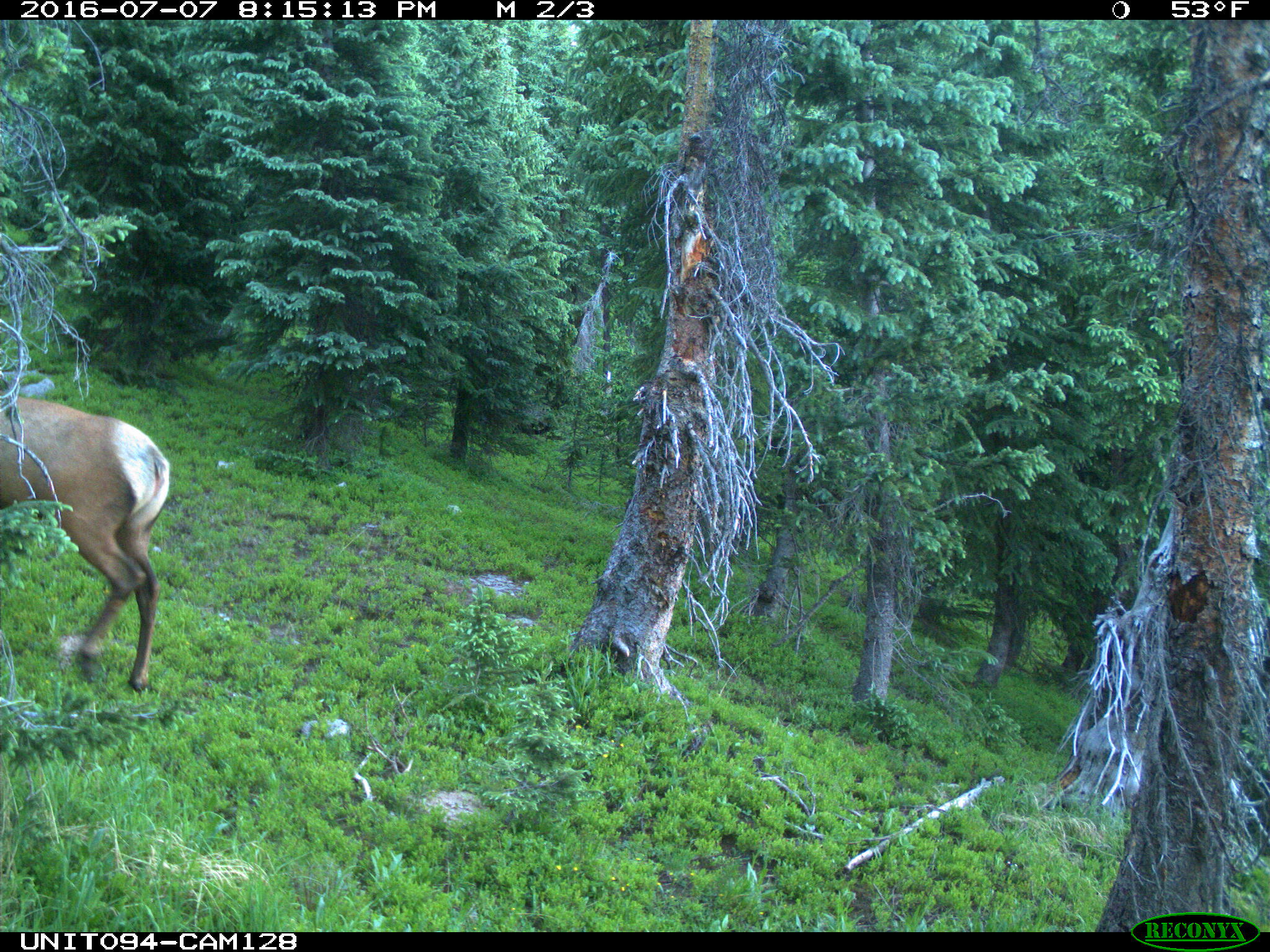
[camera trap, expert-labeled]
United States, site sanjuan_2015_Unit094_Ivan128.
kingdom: Animalia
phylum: Chordata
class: Mammalia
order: Artiodactyla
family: Cervidae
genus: Cervus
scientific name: Cervus elaphus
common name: red deer